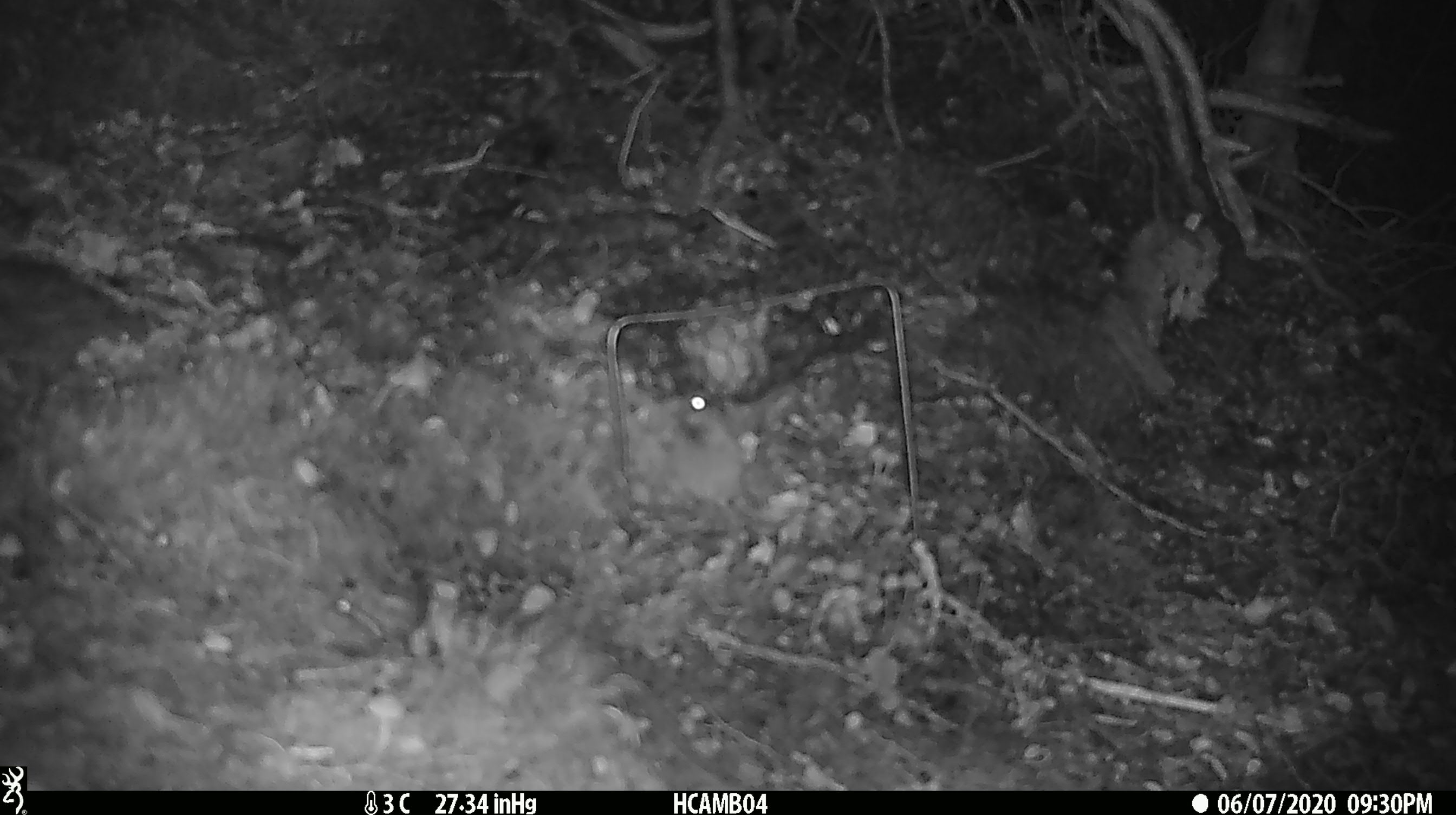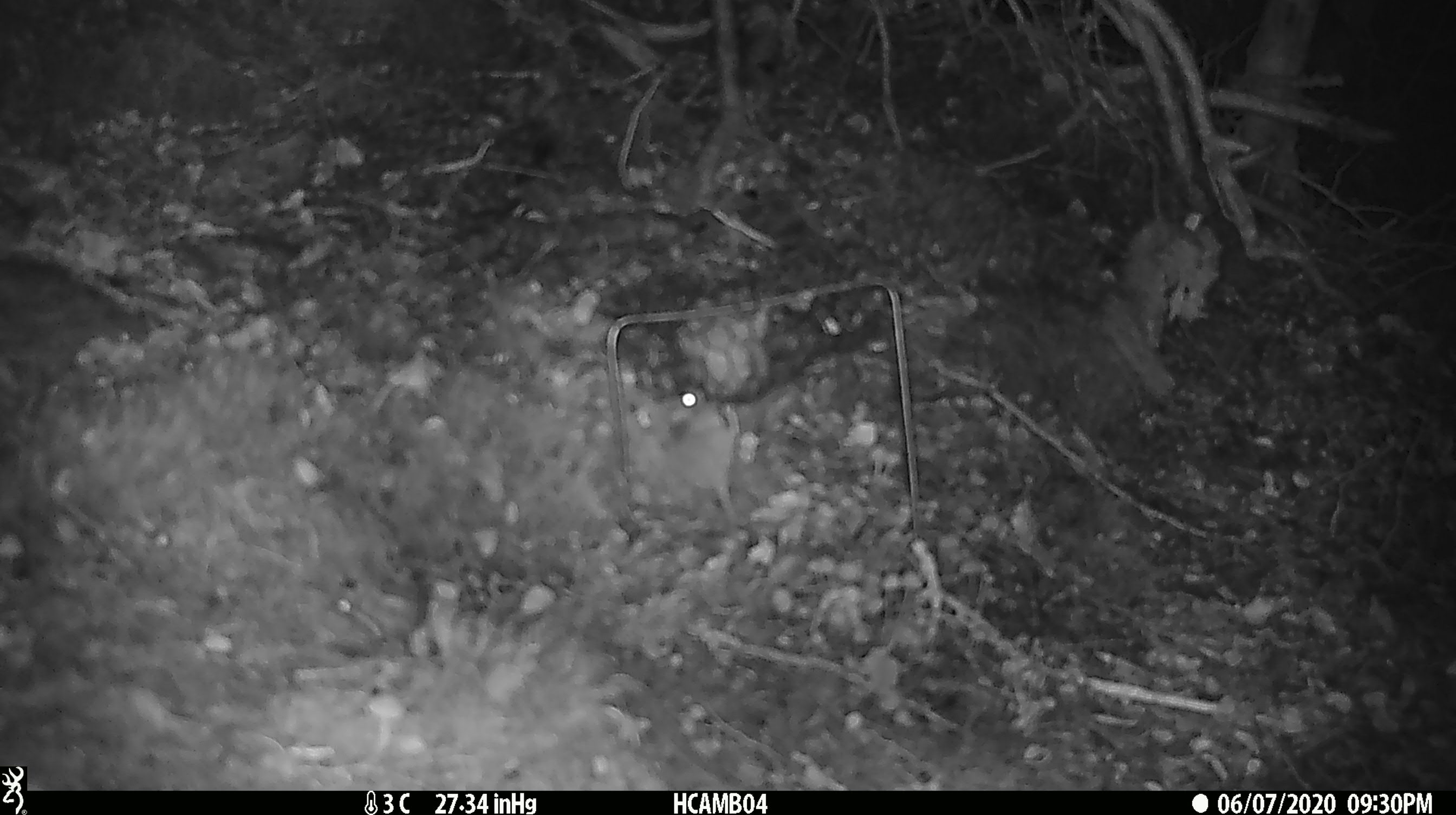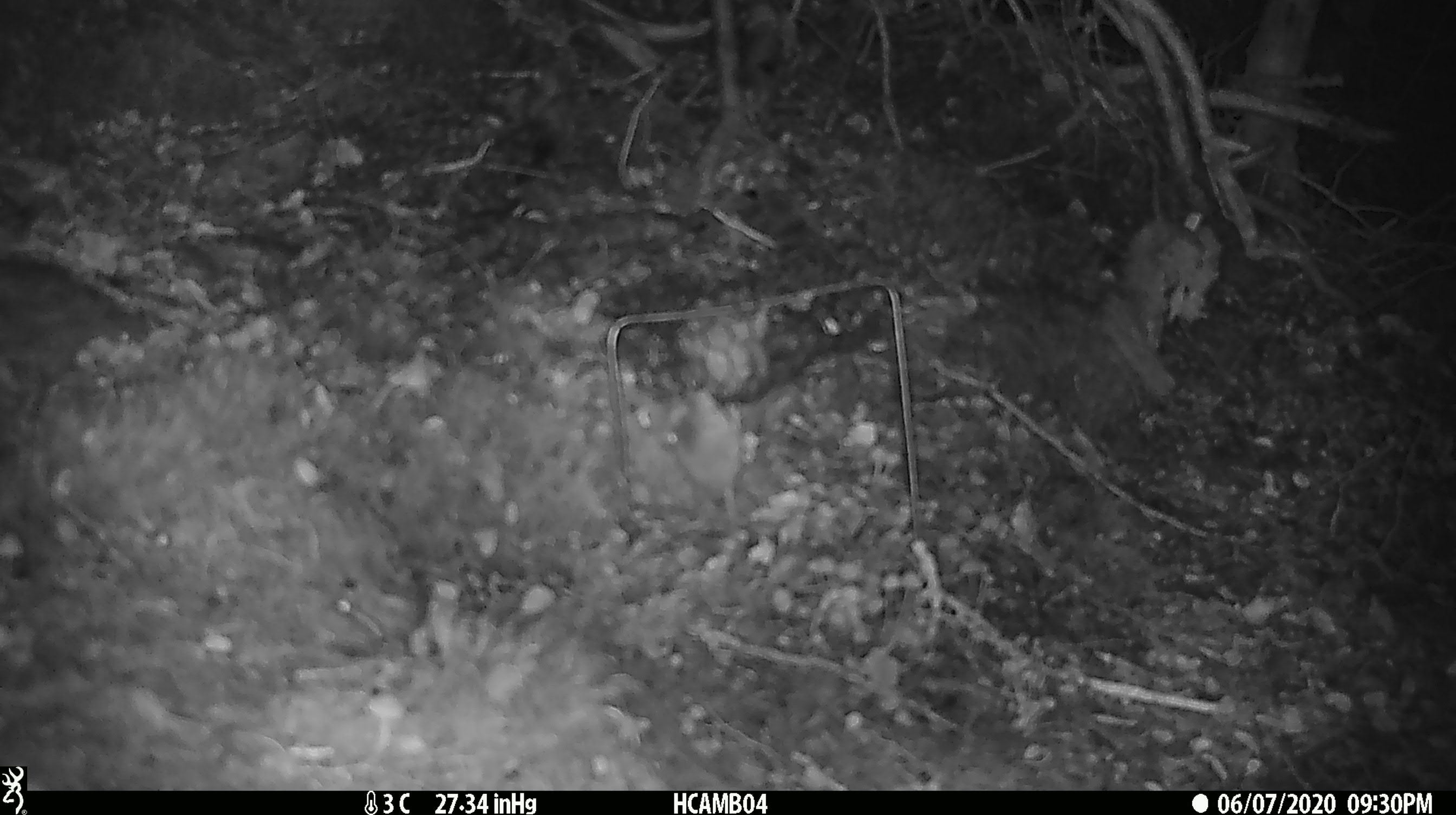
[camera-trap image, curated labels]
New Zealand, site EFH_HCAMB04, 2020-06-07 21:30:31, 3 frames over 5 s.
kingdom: Animalia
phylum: Chordata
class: Mammalia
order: Rodentia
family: Muridae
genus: Mus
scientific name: Mus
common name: mouse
Mouse (Mus).